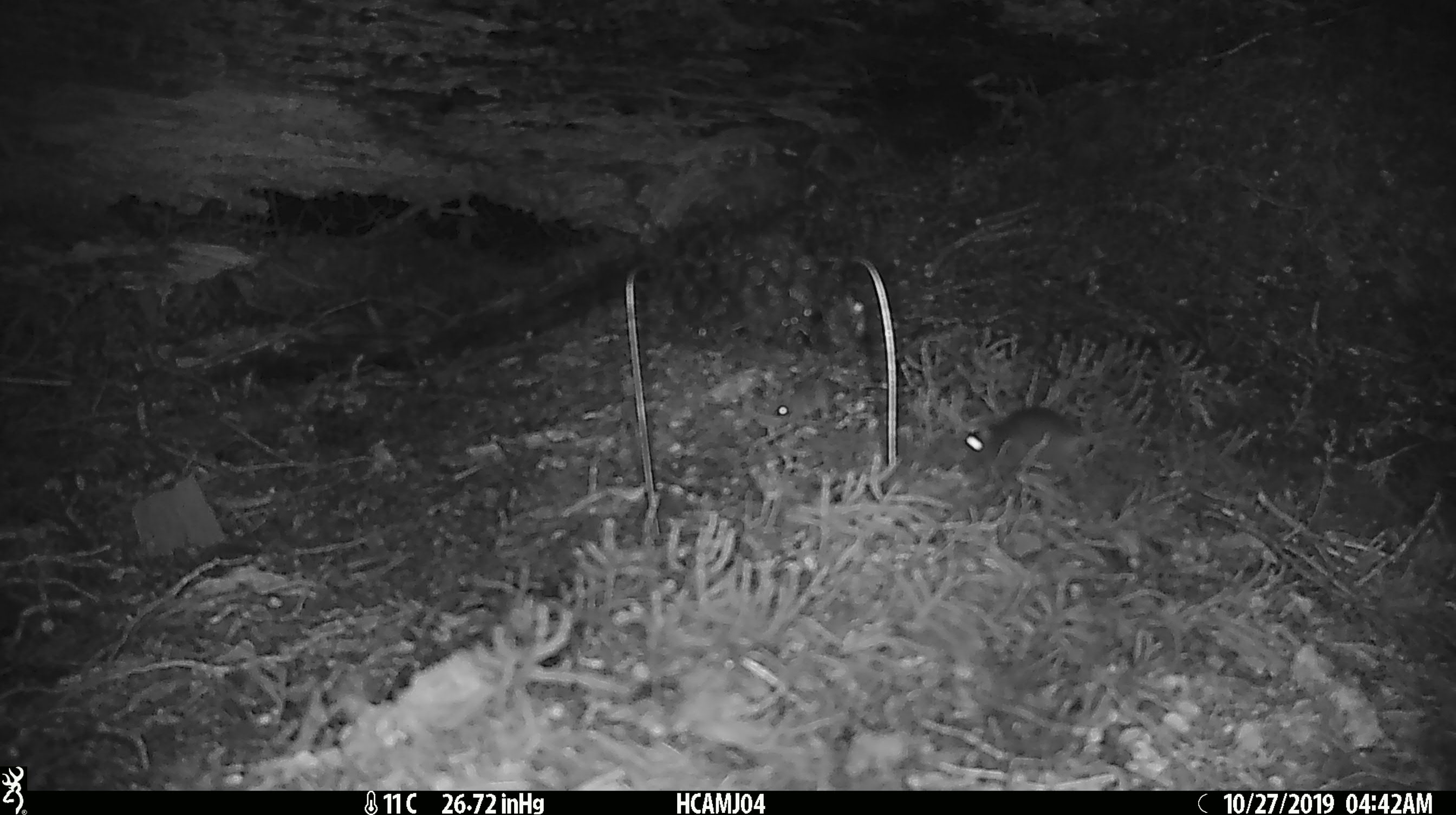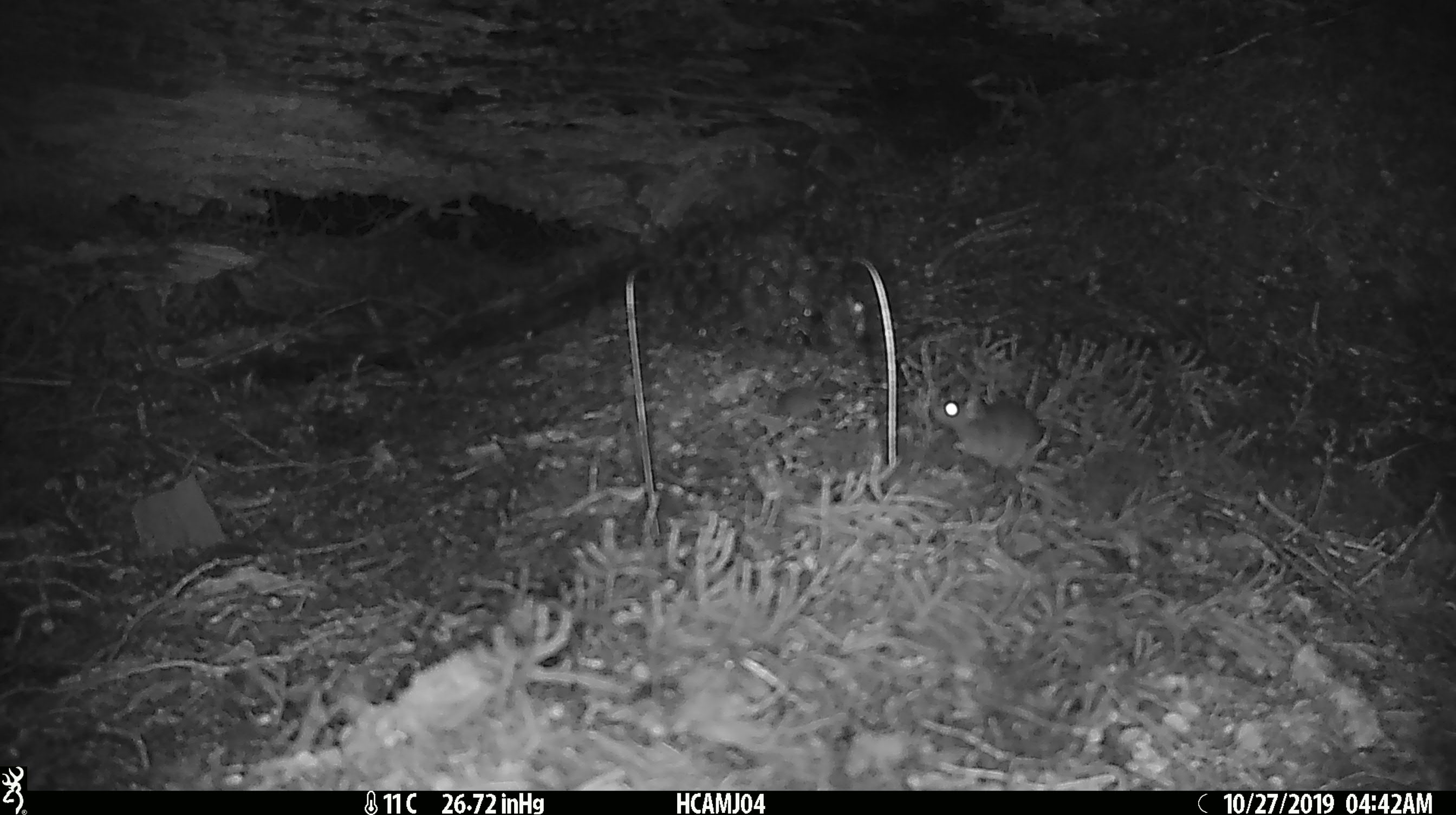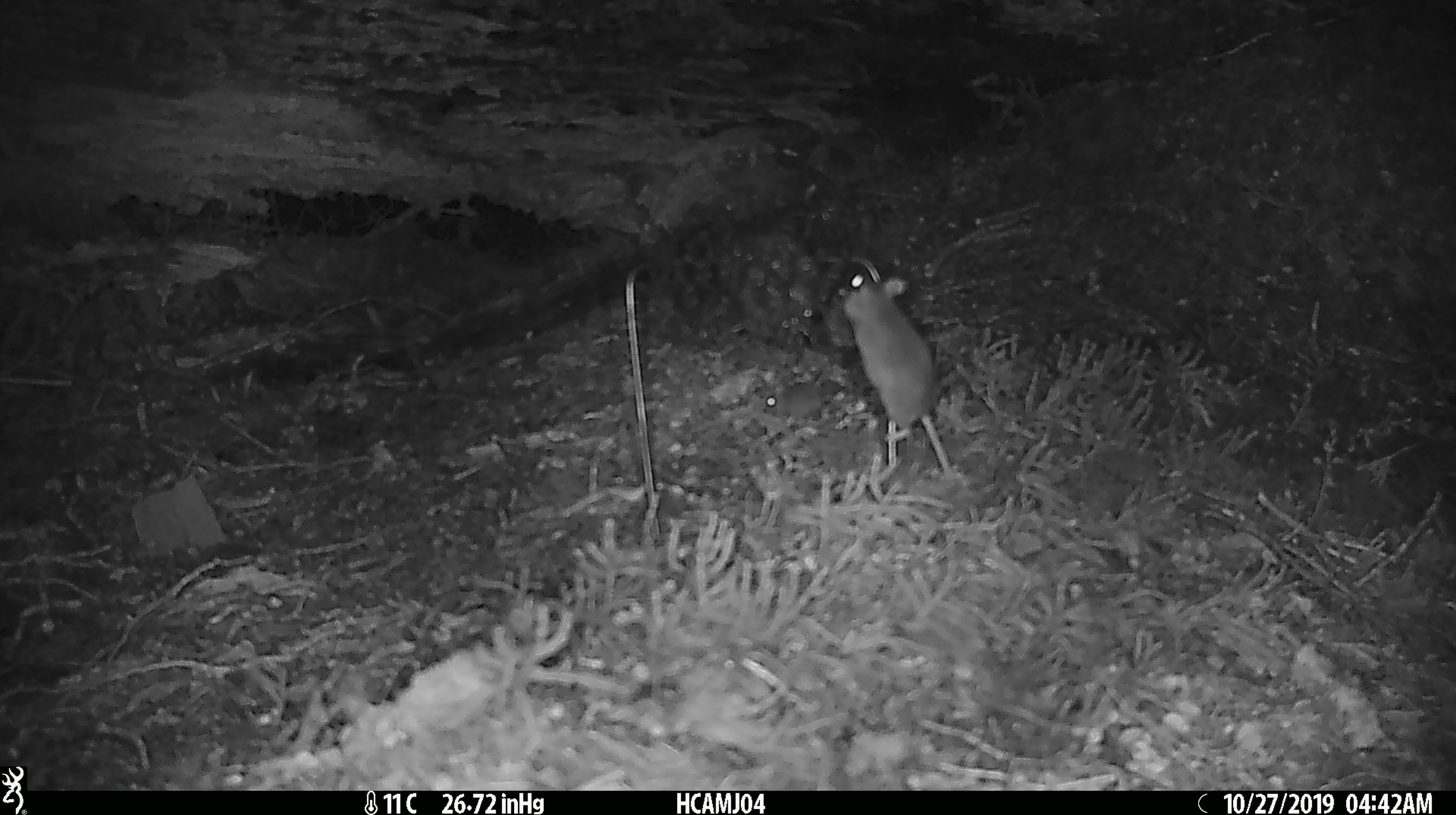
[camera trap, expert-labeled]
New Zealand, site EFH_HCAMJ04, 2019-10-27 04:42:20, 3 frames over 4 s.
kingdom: Animalia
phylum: Chordata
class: Mammalia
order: Rodentia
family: Muridae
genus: Mus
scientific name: Mus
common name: mouse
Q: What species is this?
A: Mouse (Mus).